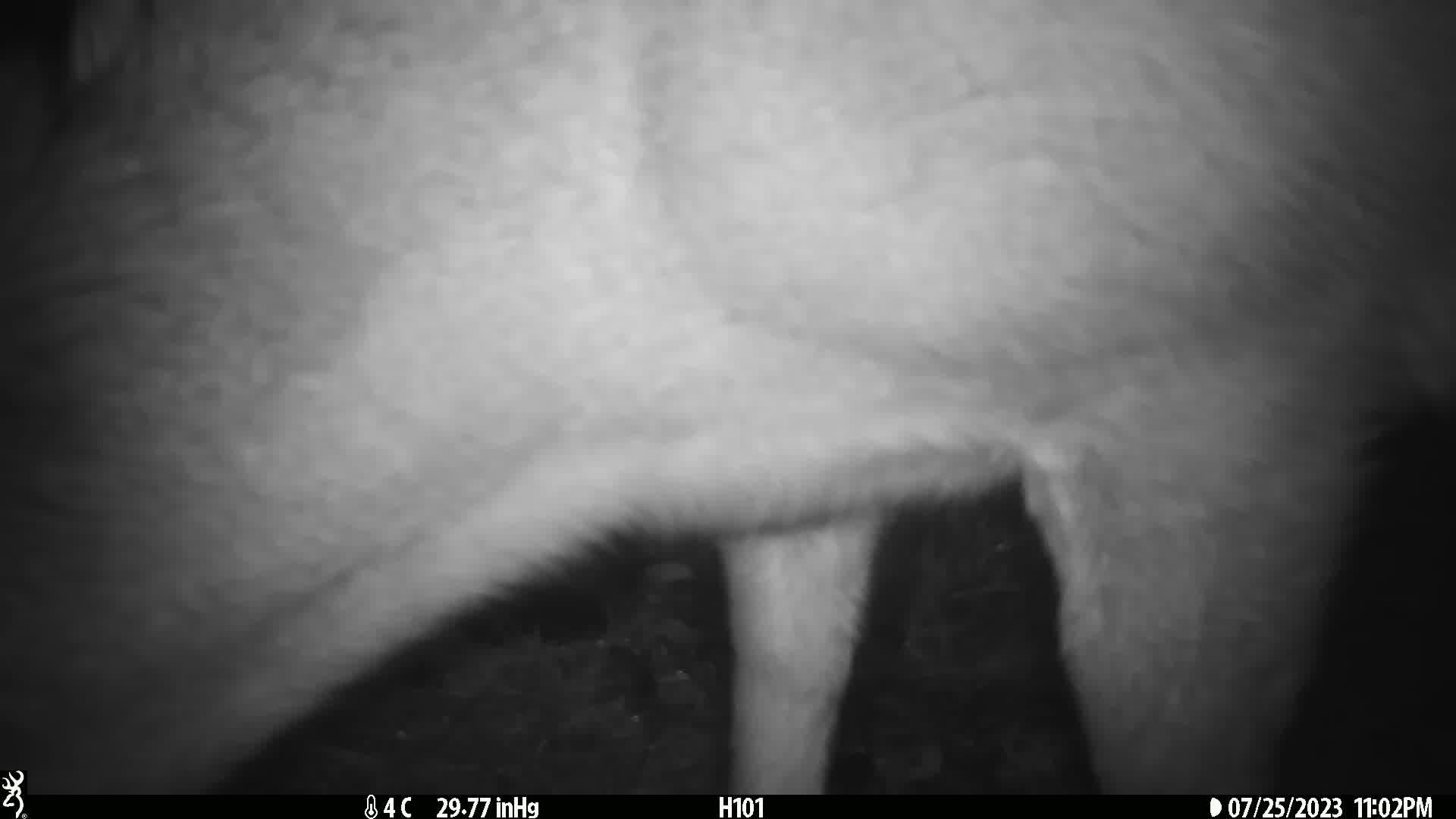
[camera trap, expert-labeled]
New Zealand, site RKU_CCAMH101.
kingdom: Animalia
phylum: Chordata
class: Mammalia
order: Artiodactyla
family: Cervidae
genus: Odocoileus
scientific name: Odocoileus virginianus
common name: white-tailed deer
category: white tailed deer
White tailed deer (white-tailed deer) (Odocoileus virginianus).